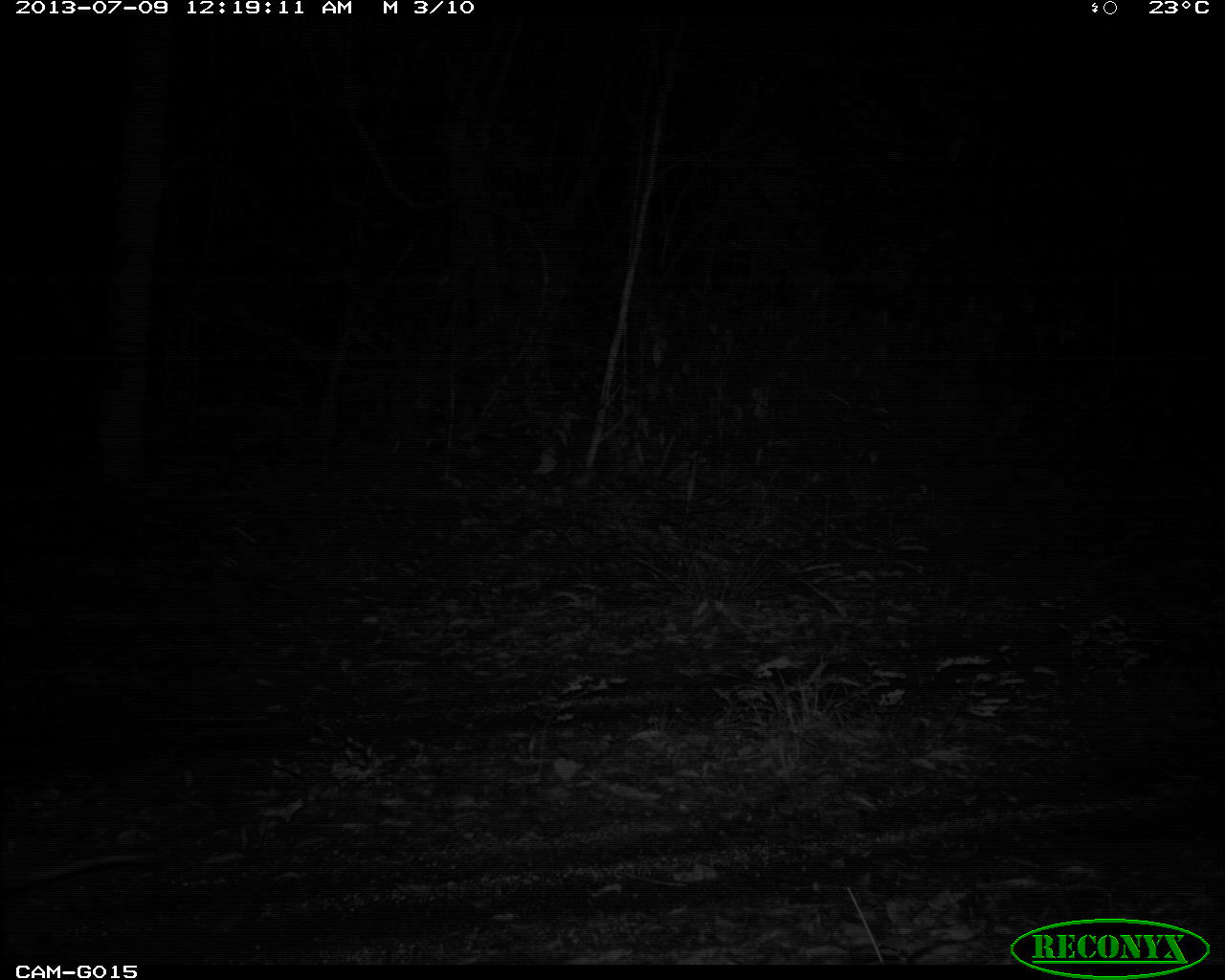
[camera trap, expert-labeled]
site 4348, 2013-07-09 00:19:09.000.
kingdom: Animalia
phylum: Chordata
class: Mammalia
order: Didelphimorphia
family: Didelphidae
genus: Didelphis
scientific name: Didelphis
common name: american opossums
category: didelphis sp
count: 1